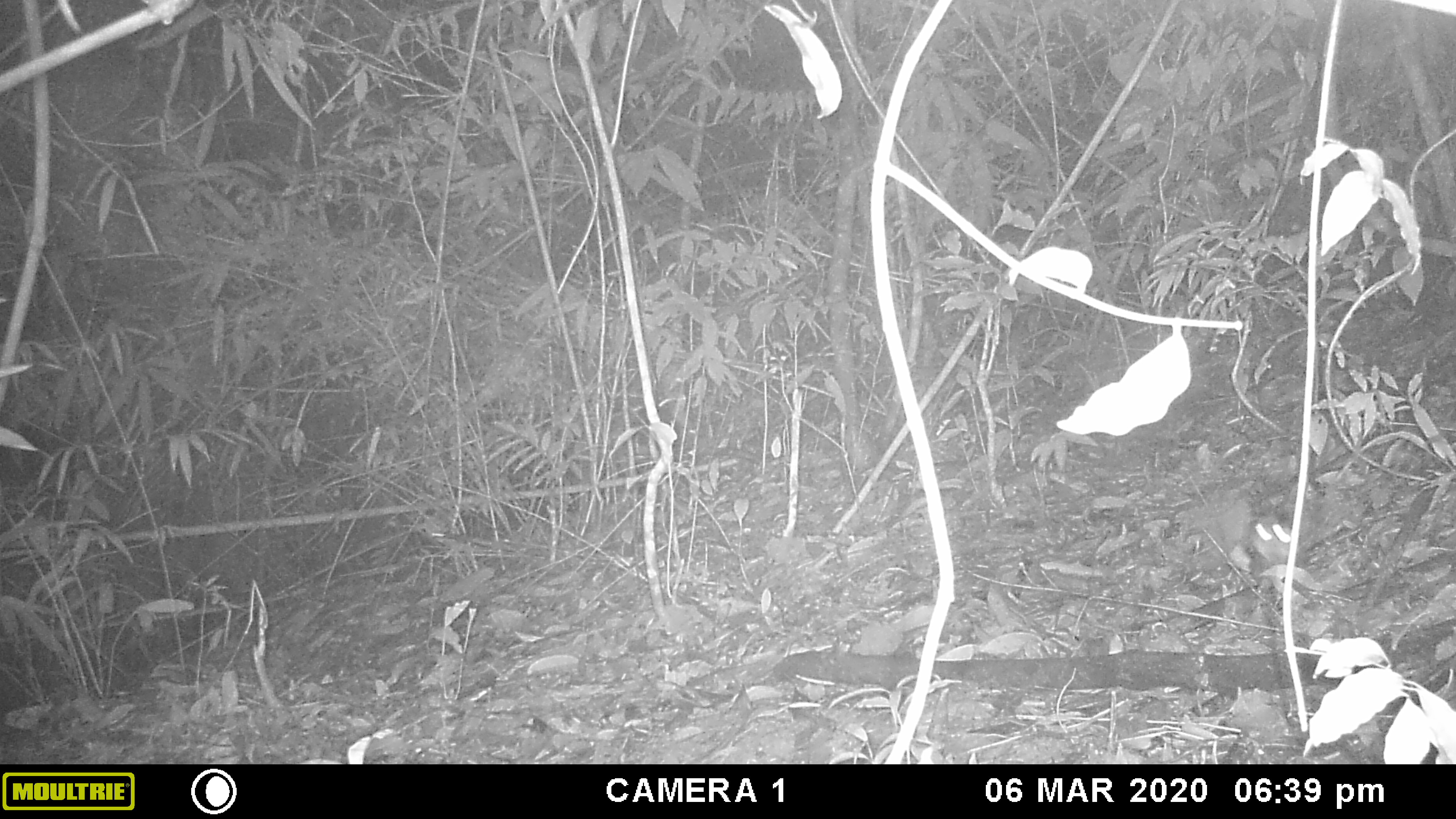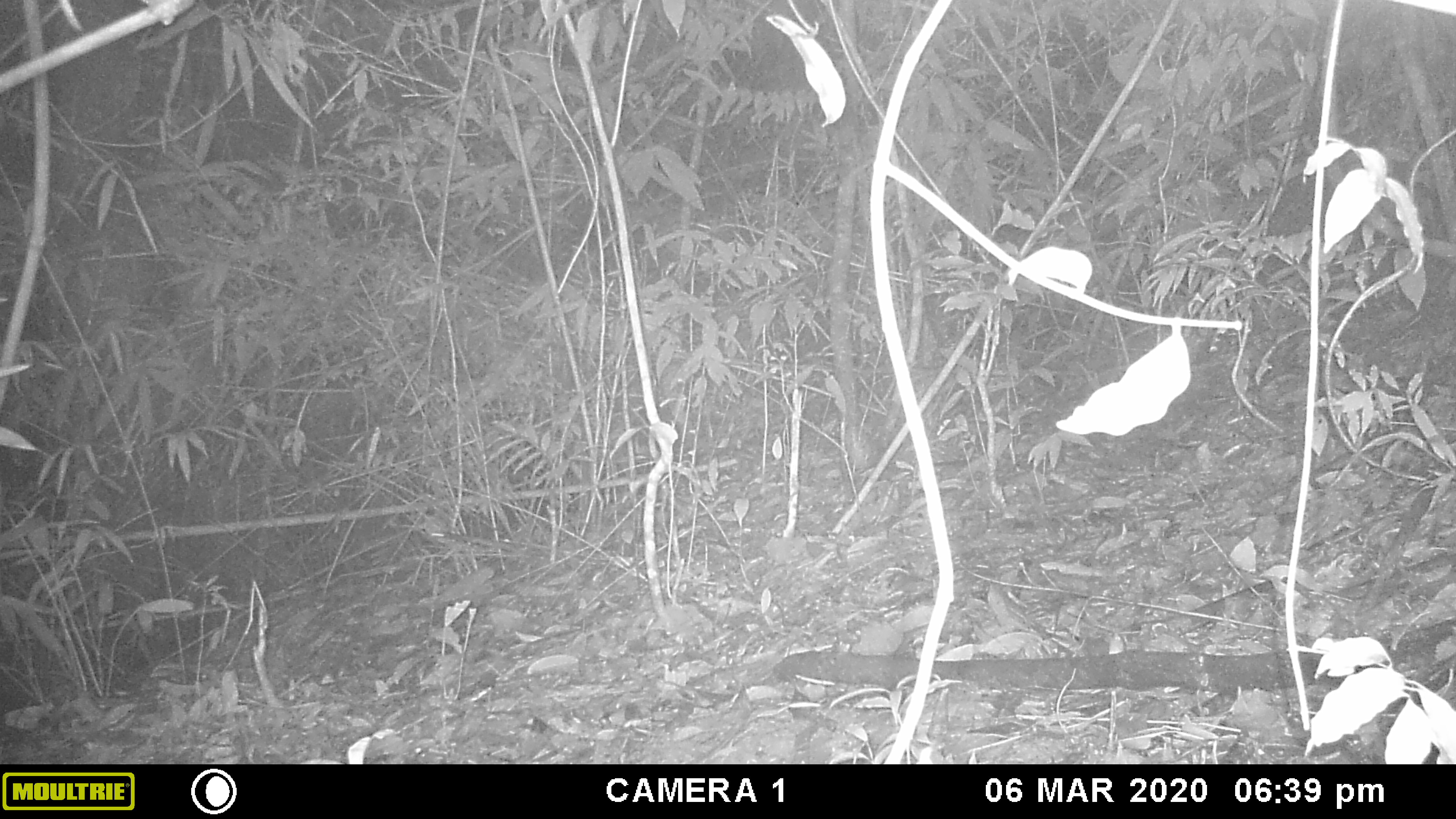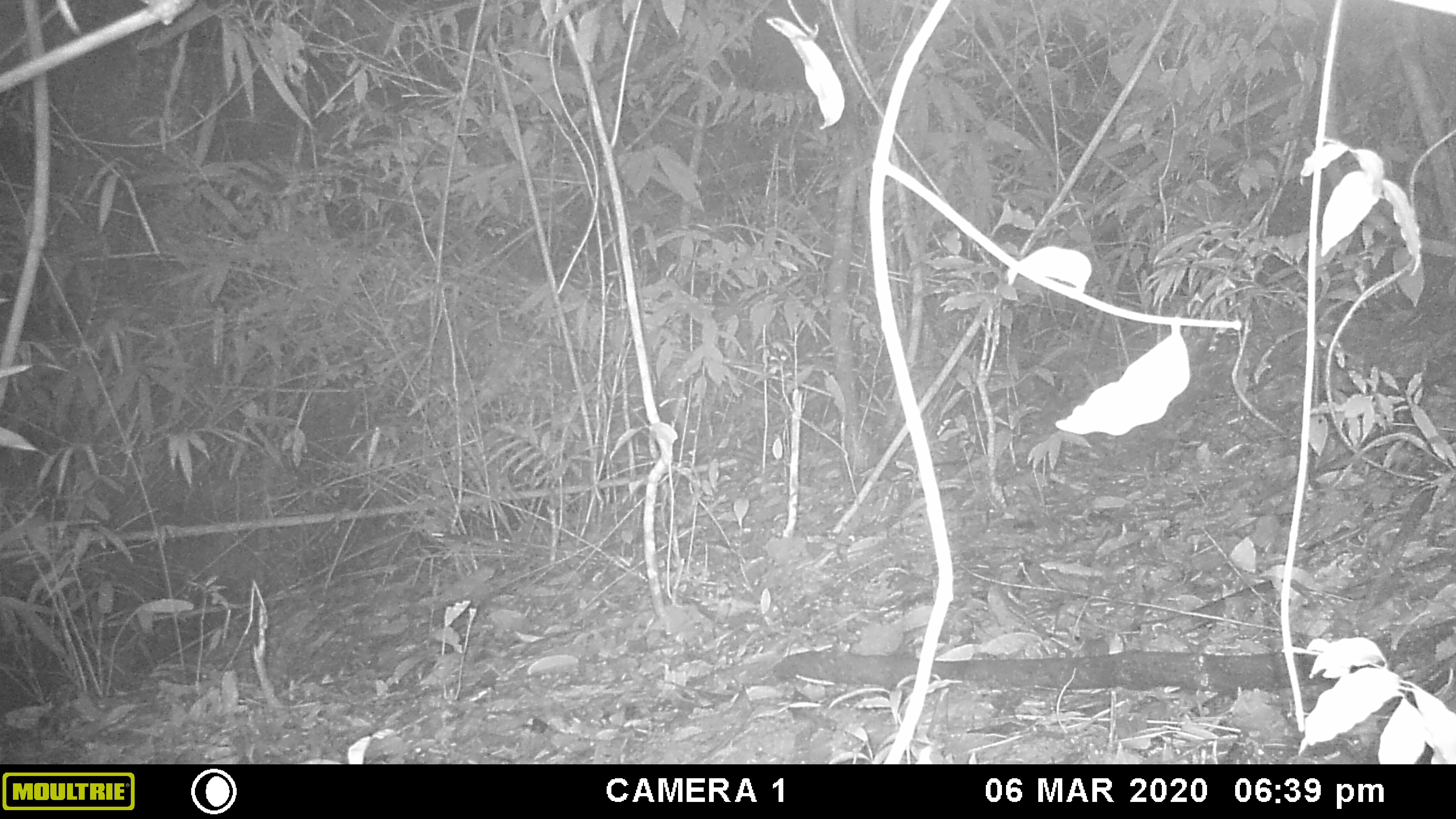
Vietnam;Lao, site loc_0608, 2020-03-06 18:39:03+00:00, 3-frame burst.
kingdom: Animalia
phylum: Chordata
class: Aves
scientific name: Aves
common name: bird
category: unidentified bird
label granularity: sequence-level